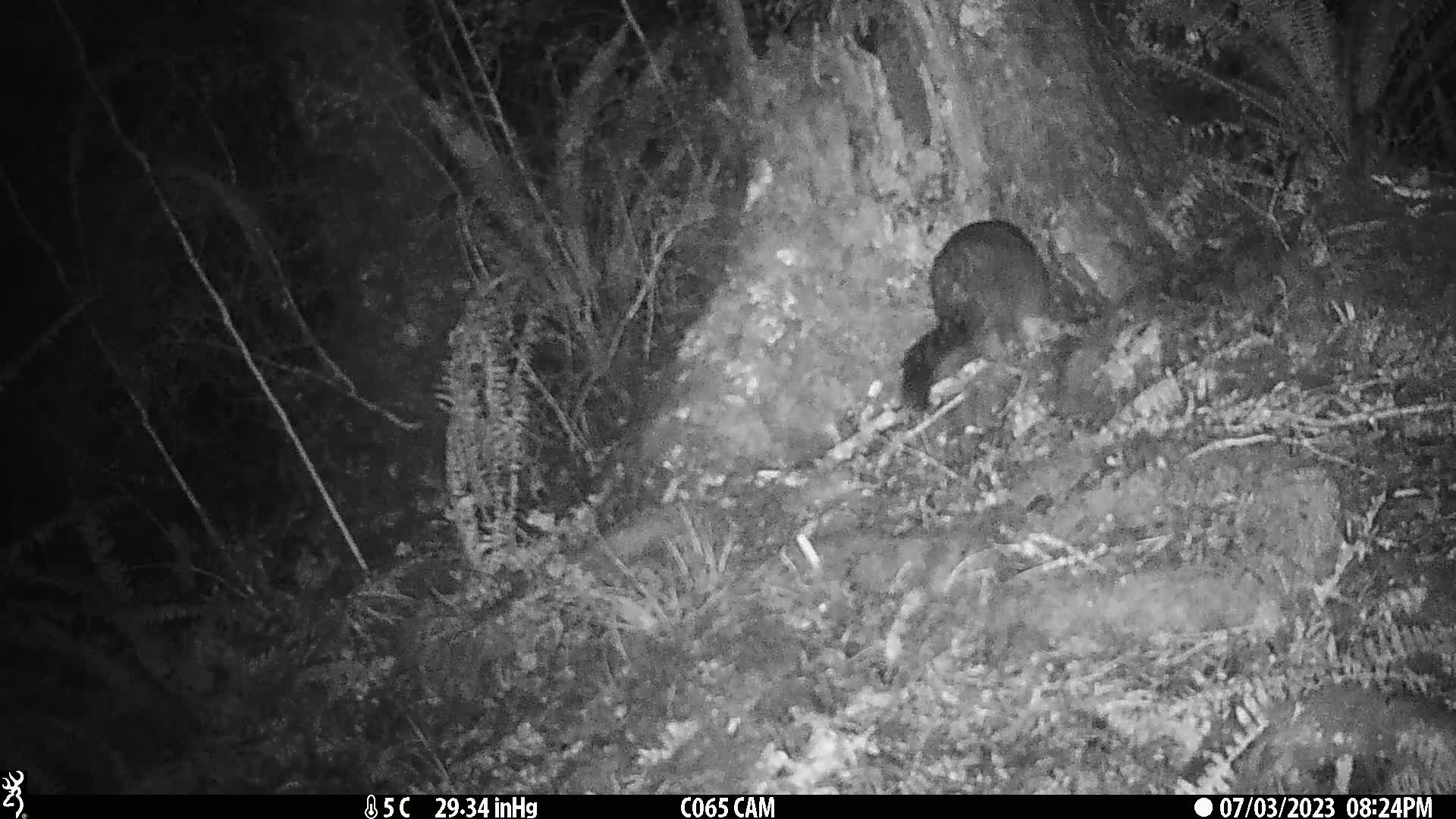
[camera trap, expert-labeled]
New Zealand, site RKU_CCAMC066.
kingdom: Animalia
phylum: Chordata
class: Mammalia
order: Diprotodontia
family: Phalangeridae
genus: Trichosurus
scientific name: Trichosurus vulpecula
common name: common brushtail possum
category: possum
Possum (common brushtail possum) (Trichosurus vulpecula).